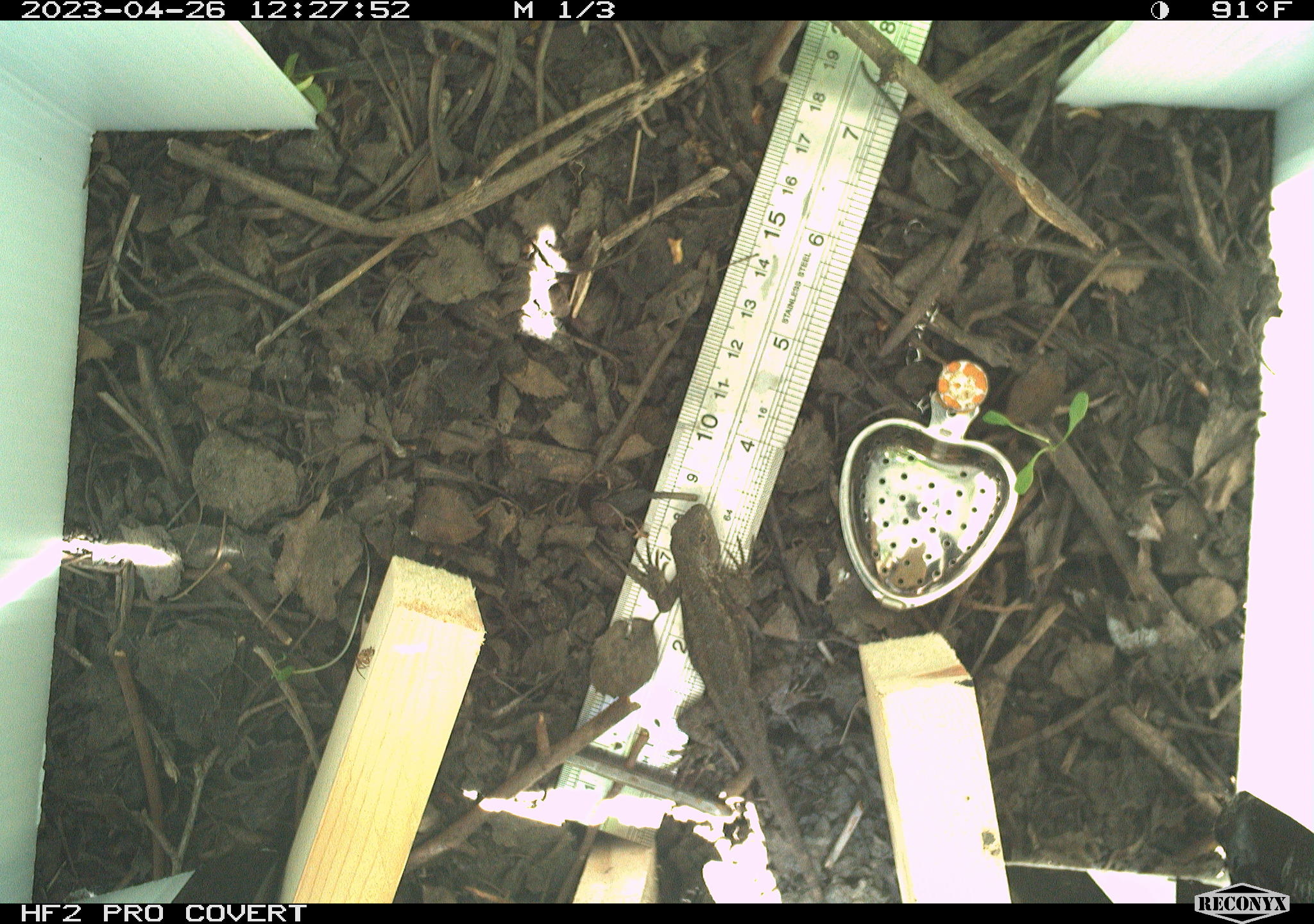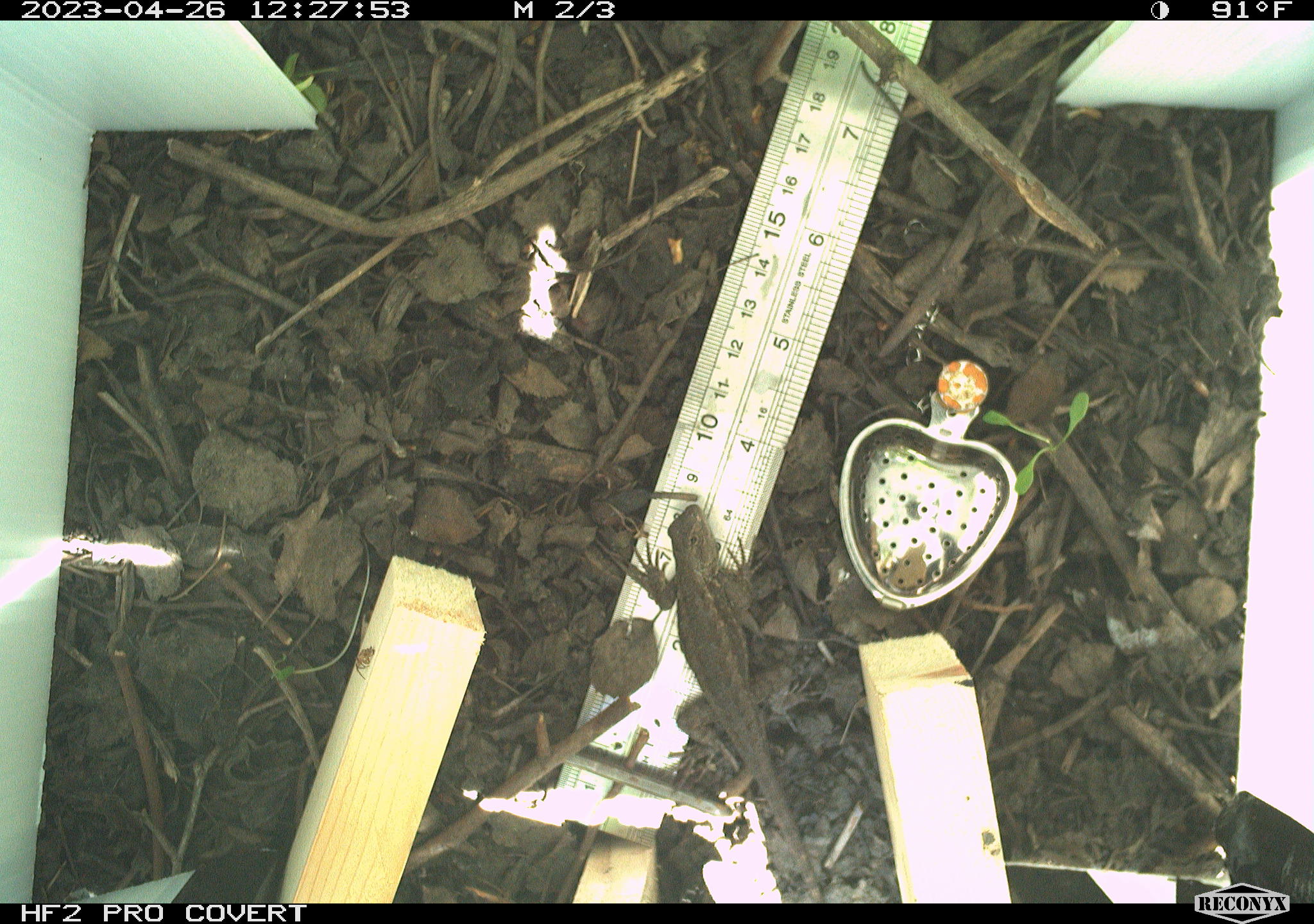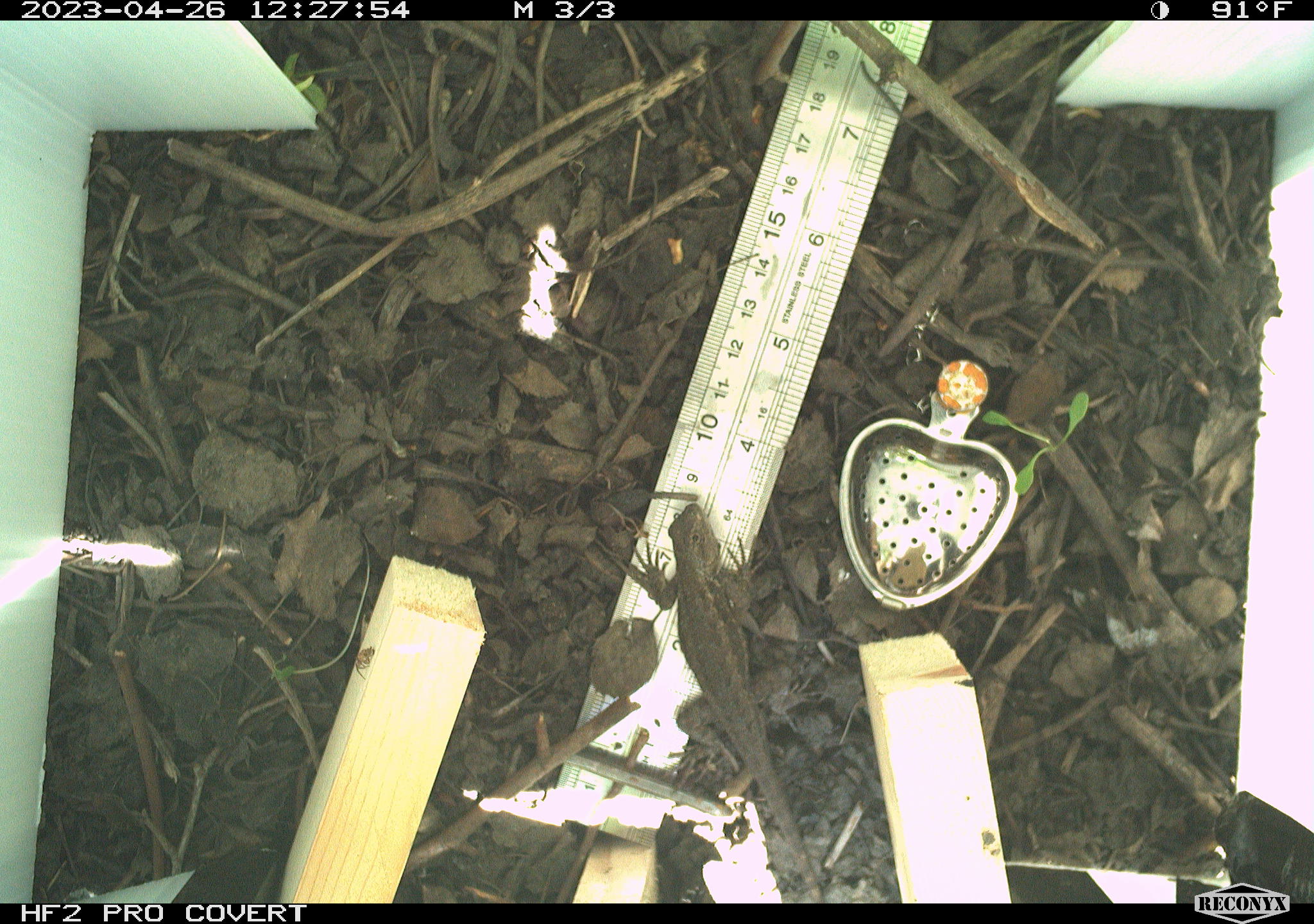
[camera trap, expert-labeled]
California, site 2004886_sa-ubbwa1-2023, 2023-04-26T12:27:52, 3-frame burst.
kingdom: Animalia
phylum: Chordata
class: Reptilia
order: Squamata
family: Phrynosomatidae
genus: Sceloporus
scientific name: Sceloporus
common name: spiny lizards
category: sceloporus species